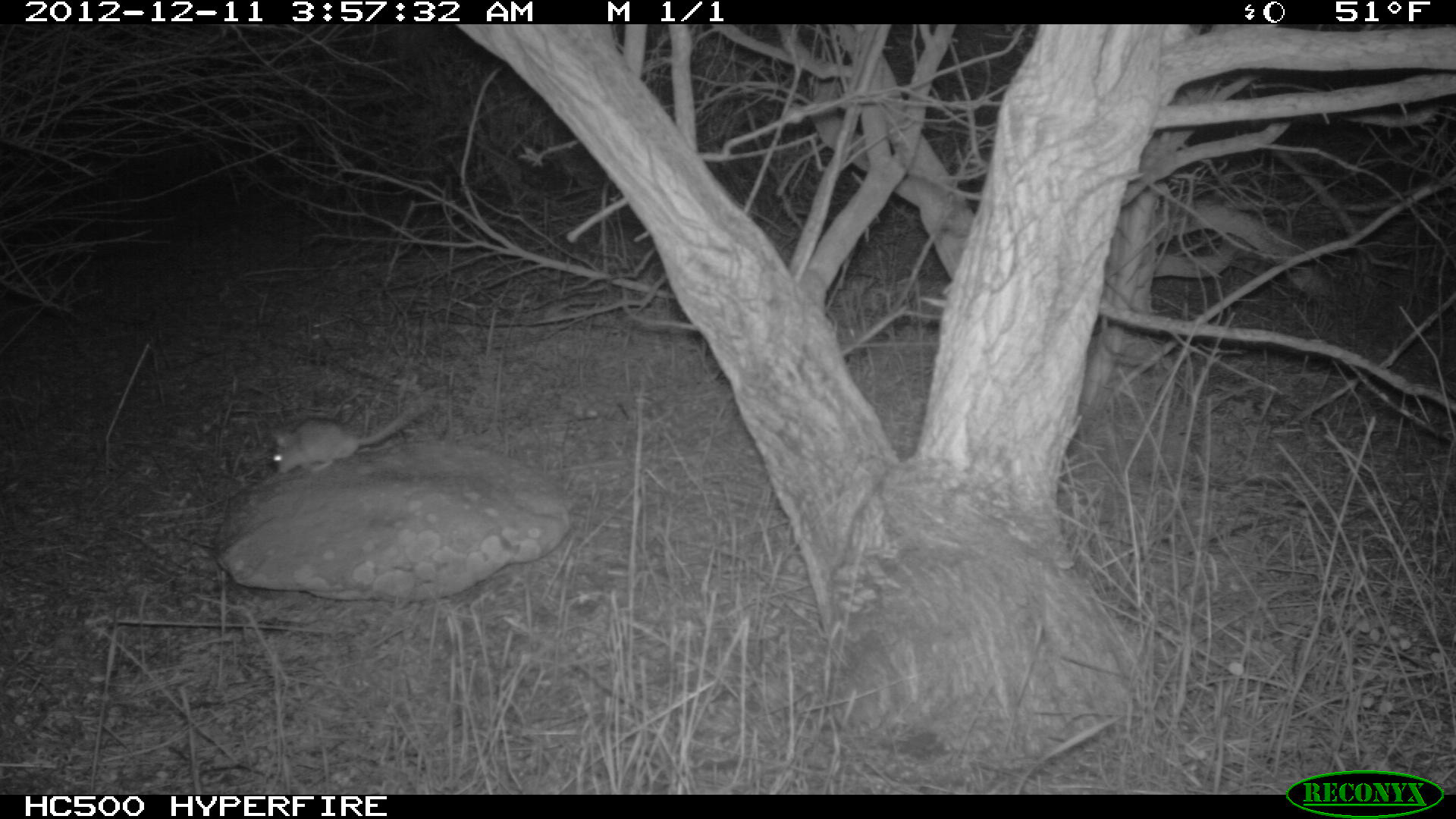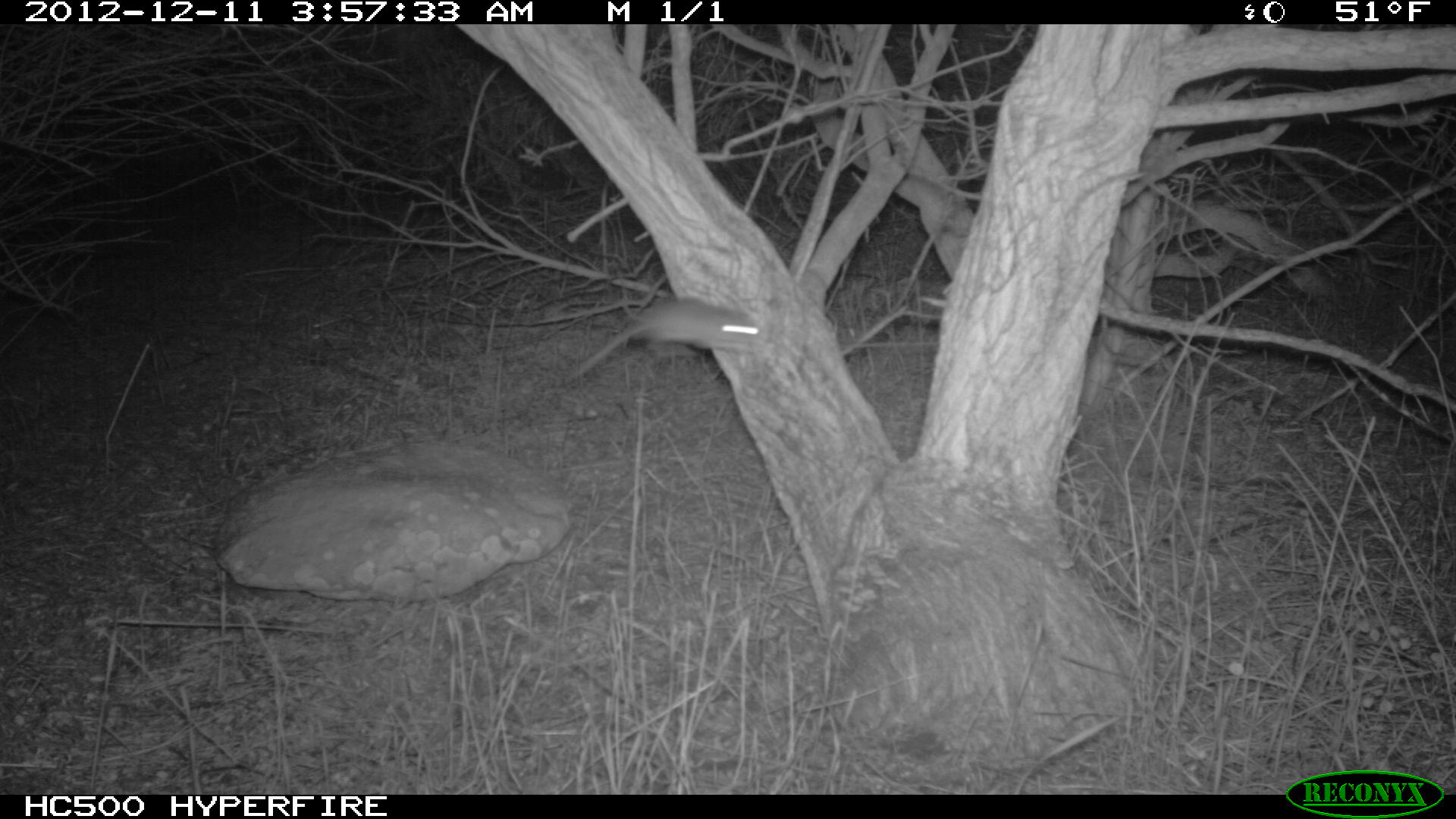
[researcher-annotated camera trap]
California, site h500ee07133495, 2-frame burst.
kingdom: Animalia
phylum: Chordata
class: Mammalia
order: Rodentia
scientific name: Rodentia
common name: rodent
Rodent (Rodentia).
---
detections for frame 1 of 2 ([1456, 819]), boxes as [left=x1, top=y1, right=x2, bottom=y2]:
rodent: [left=270, top=397, right=427, bottom=474]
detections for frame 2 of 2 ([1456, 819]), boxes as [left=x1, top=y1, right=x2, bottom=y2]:
rodent: [left=552, top=297, right=762, bottom=385]